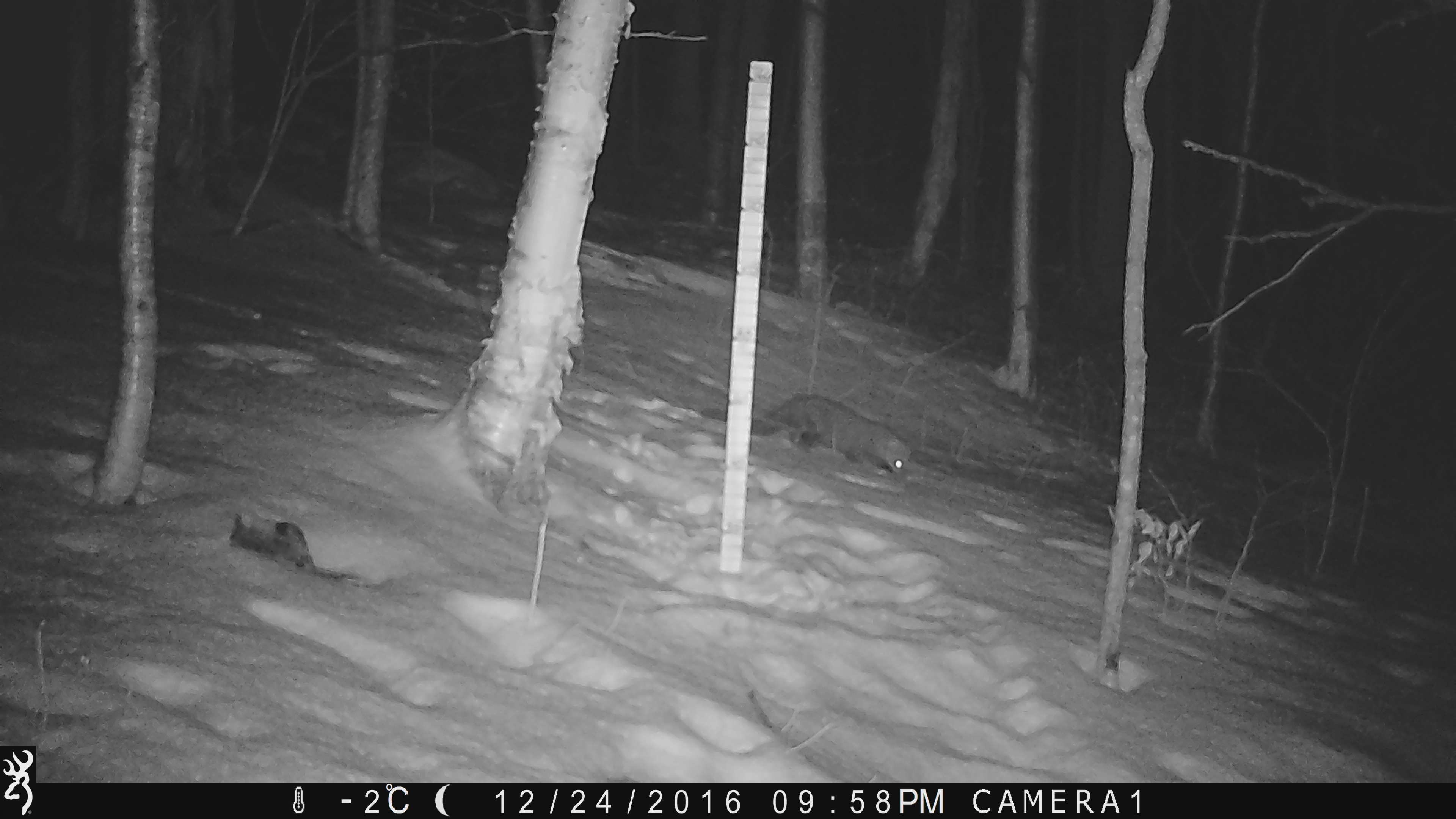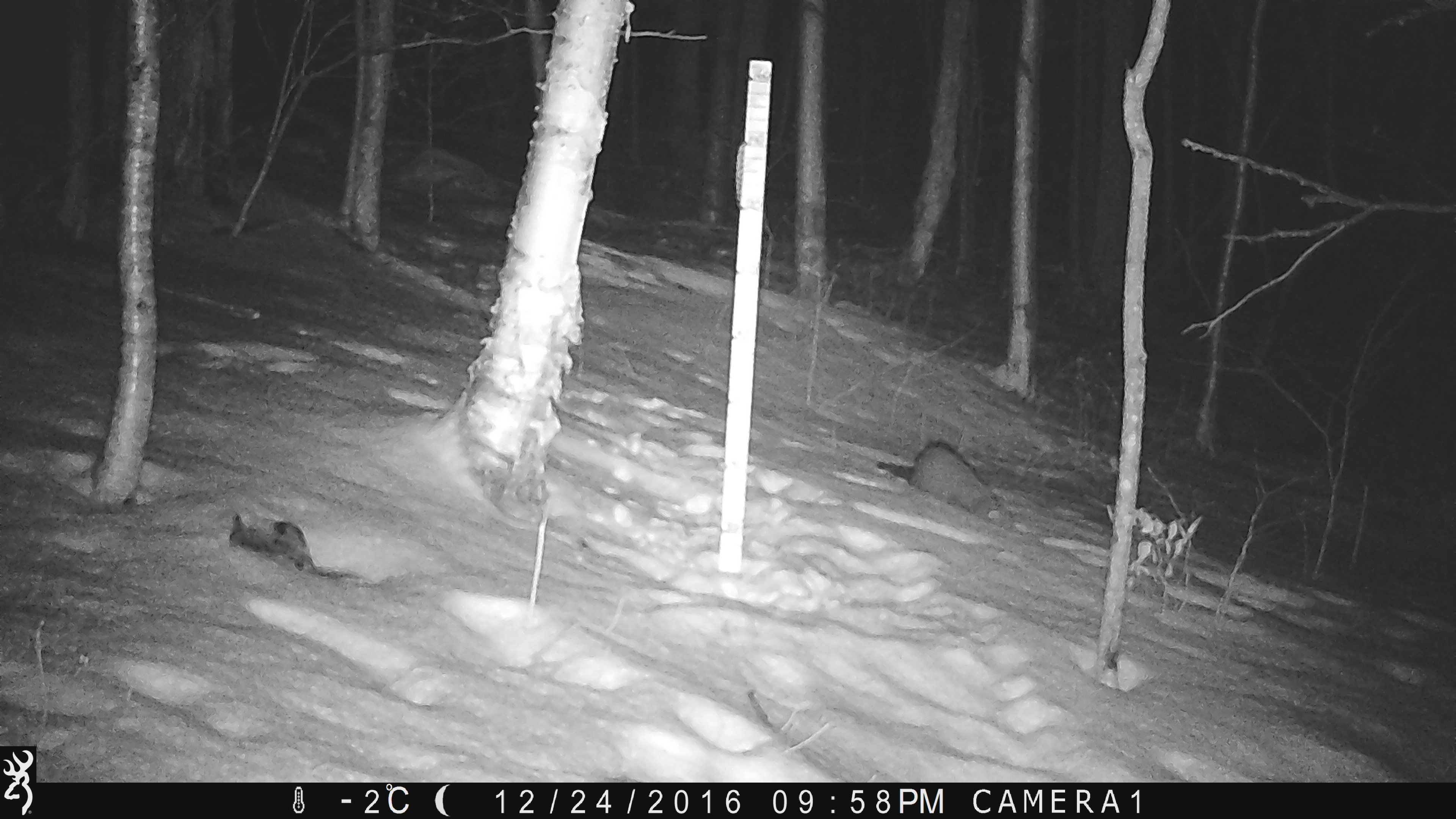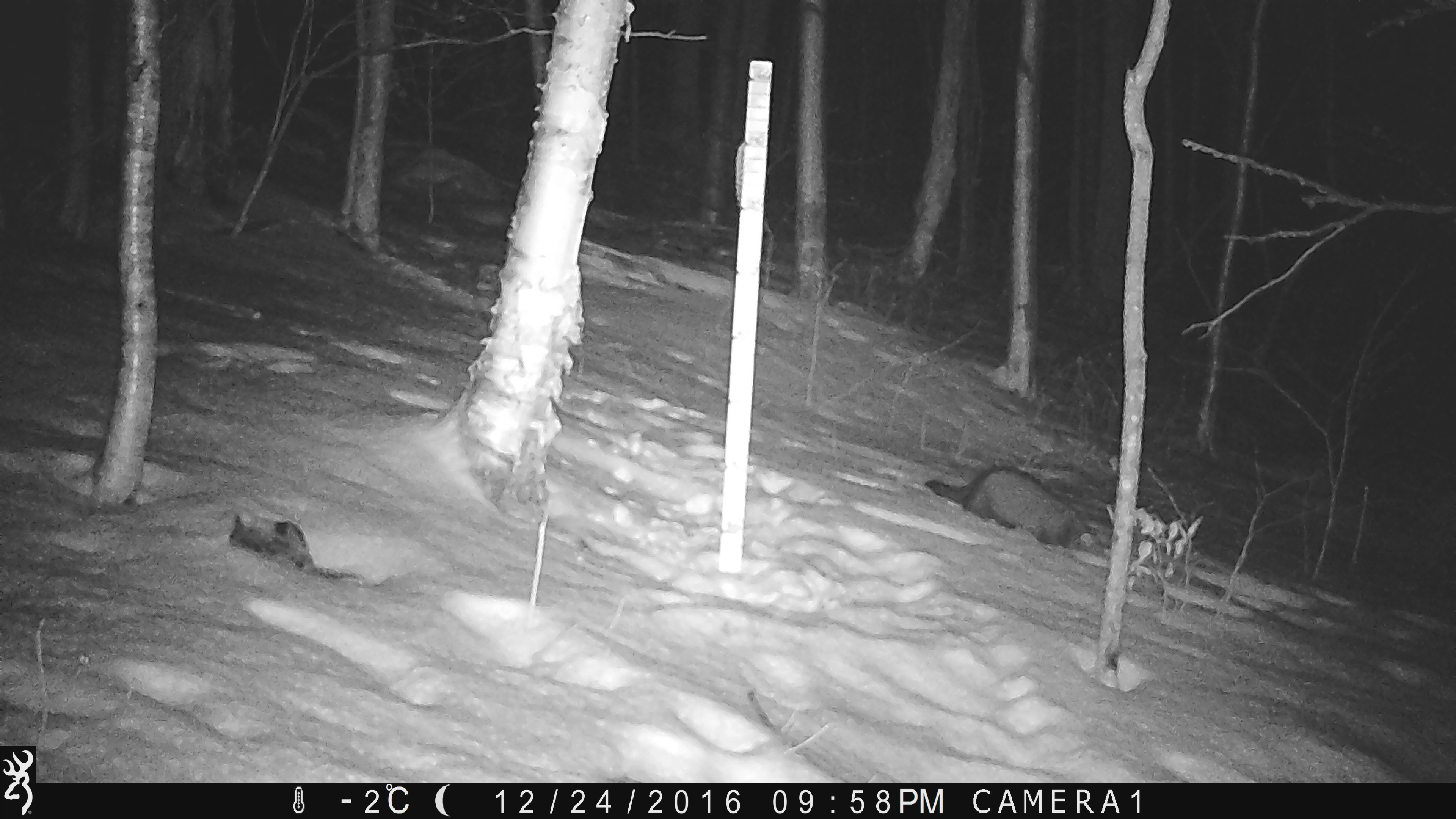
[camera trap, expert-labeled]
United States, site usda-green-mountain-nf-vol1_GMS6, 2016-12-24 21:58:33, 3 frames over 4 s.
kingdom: Animalia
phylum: Chordata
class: Mammalia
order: Carnivora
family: Mustelidae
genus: Pekania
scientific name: Pekania pennanti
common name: fisher